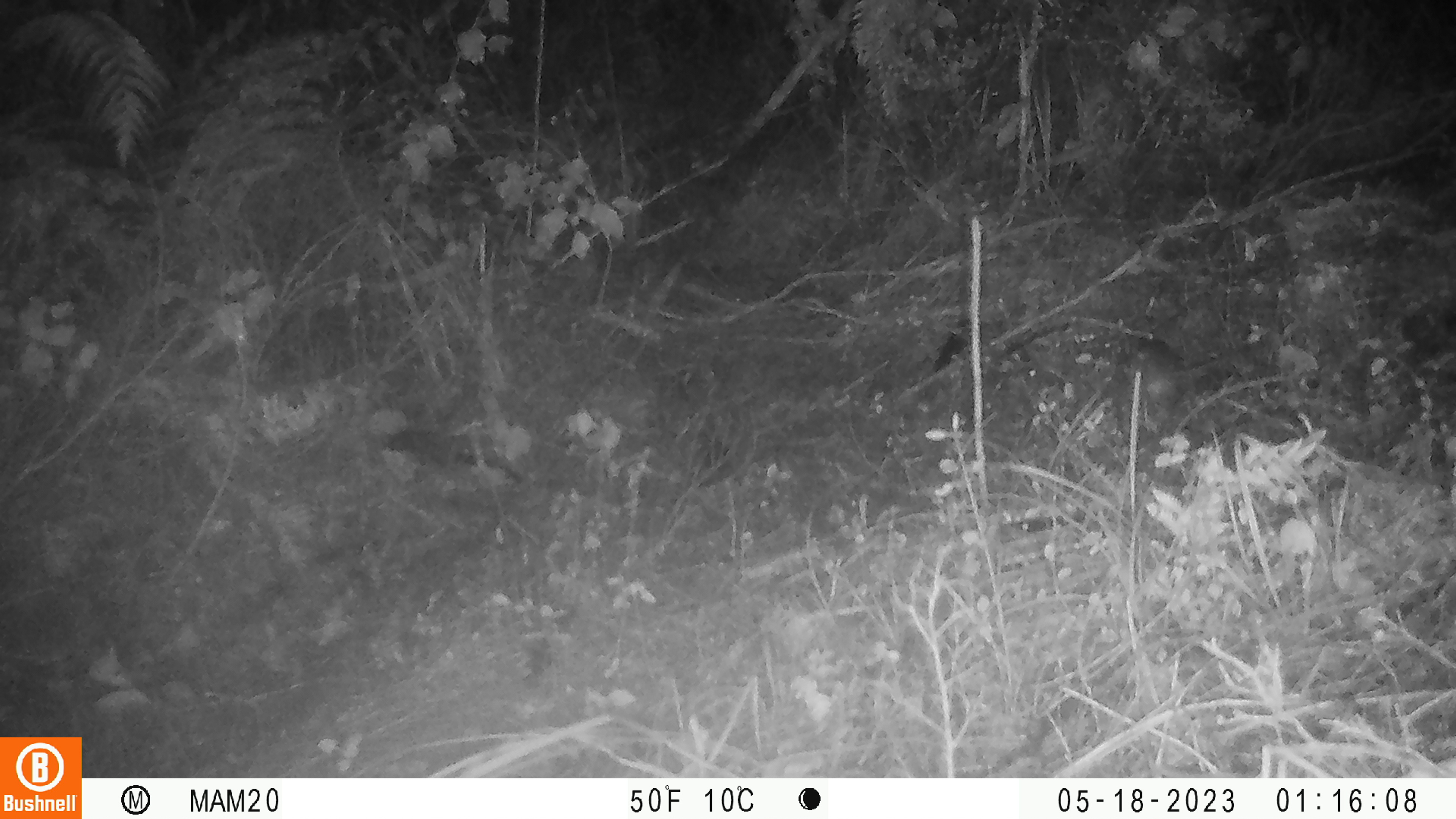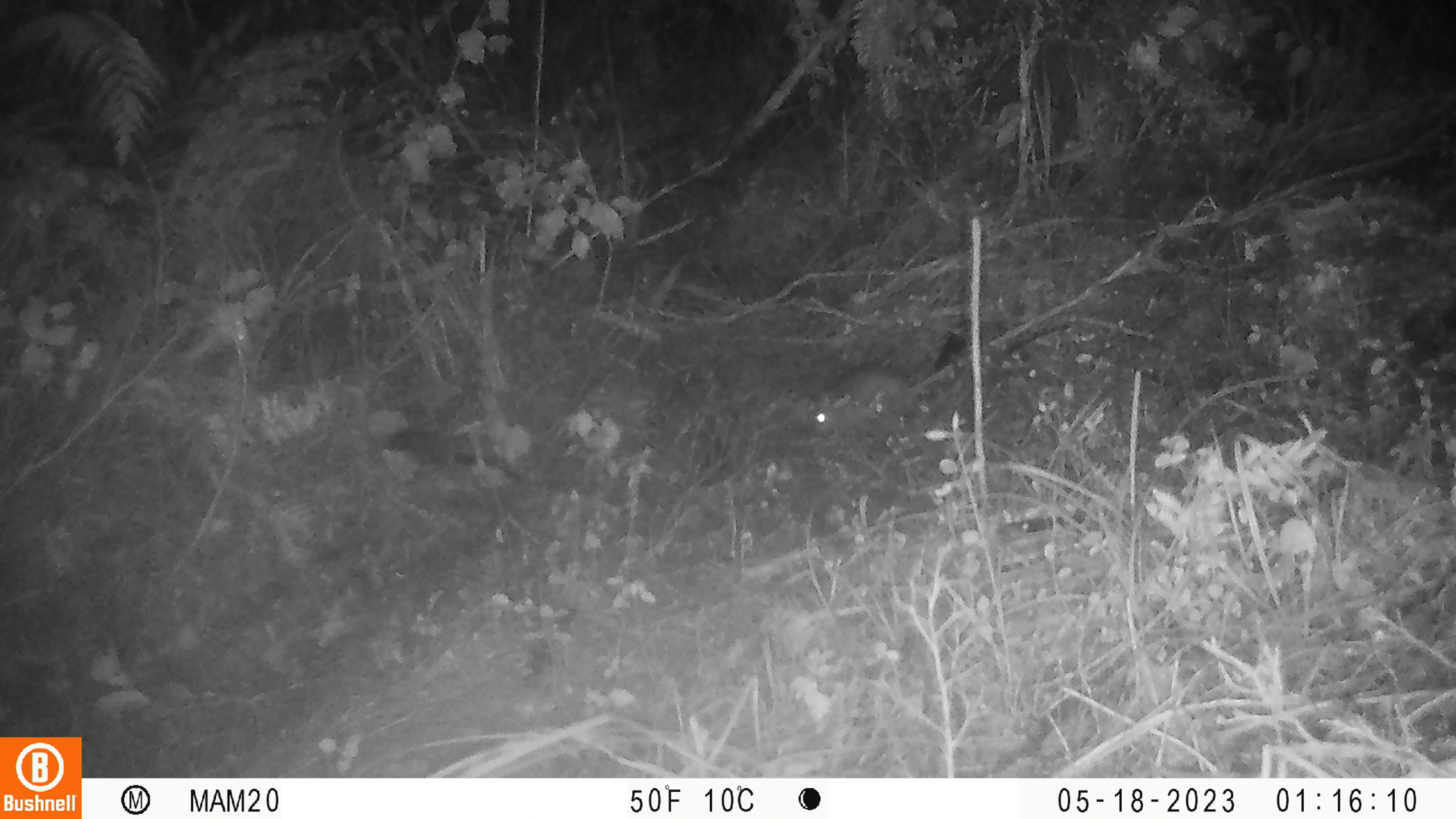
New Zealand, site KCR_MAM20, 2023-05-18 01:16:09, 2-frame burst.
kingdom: Animalia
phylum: Chordata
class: Mammalia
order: Rodentia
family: Muridae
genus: Rattus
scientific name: Rattus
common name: rat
Rat (Rattus).